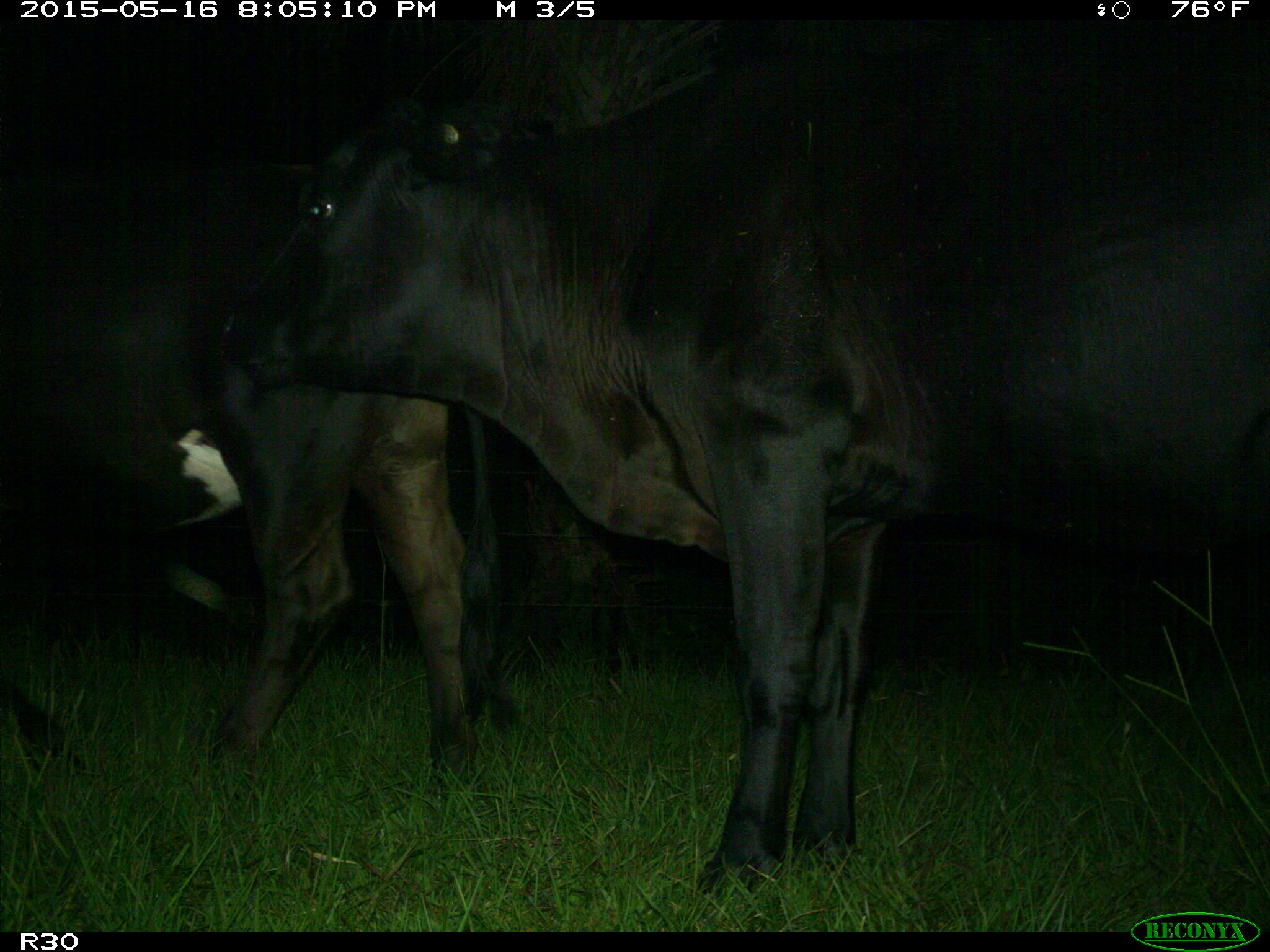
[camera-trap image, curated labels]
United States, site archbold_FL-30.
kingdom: Animalia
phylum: Chordata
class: Mammalia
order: Artiodactyla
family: Bovidae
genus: Bos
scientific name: Bos taurus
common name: domestic cow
Bos taurus (domestic cow).